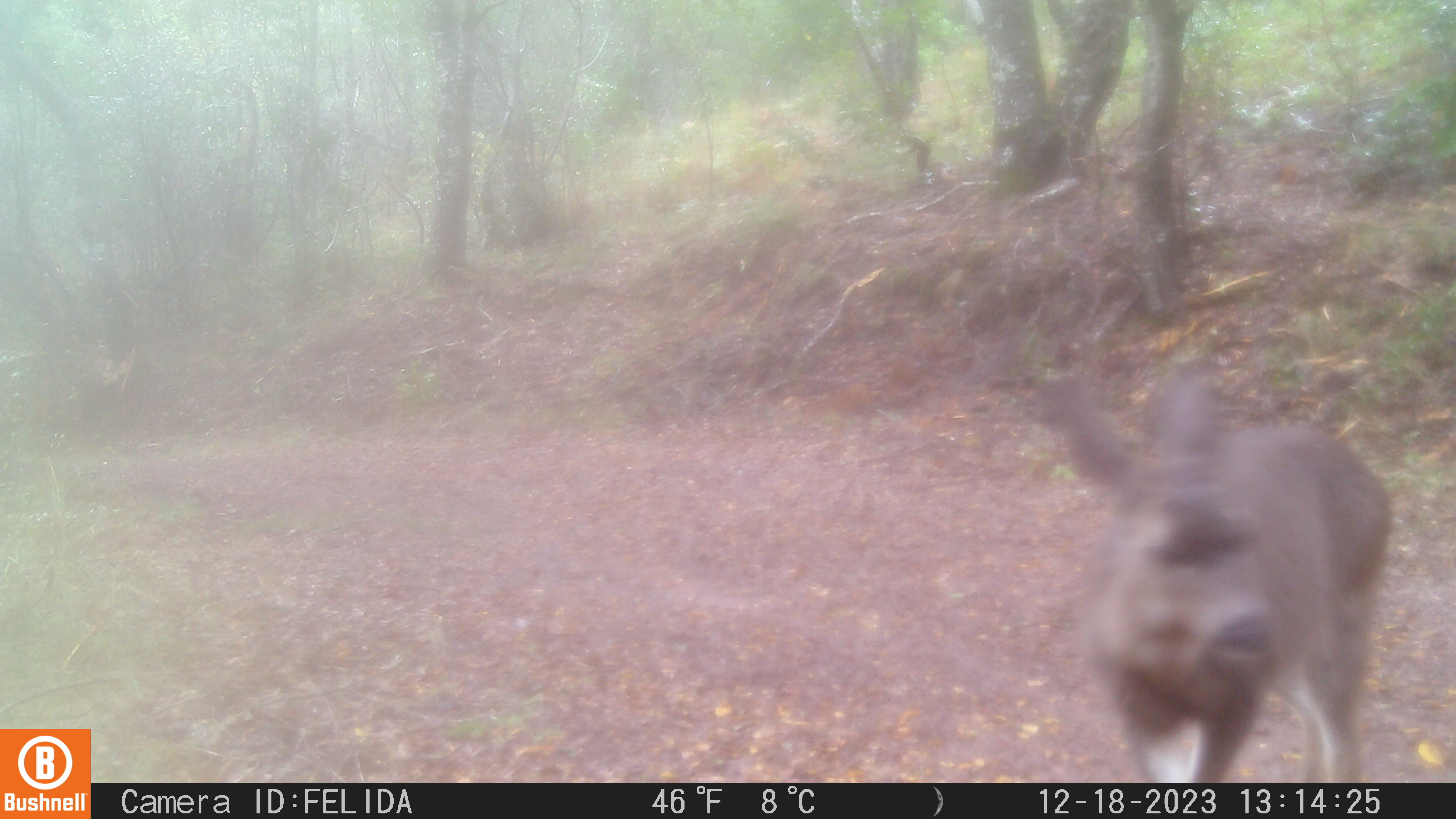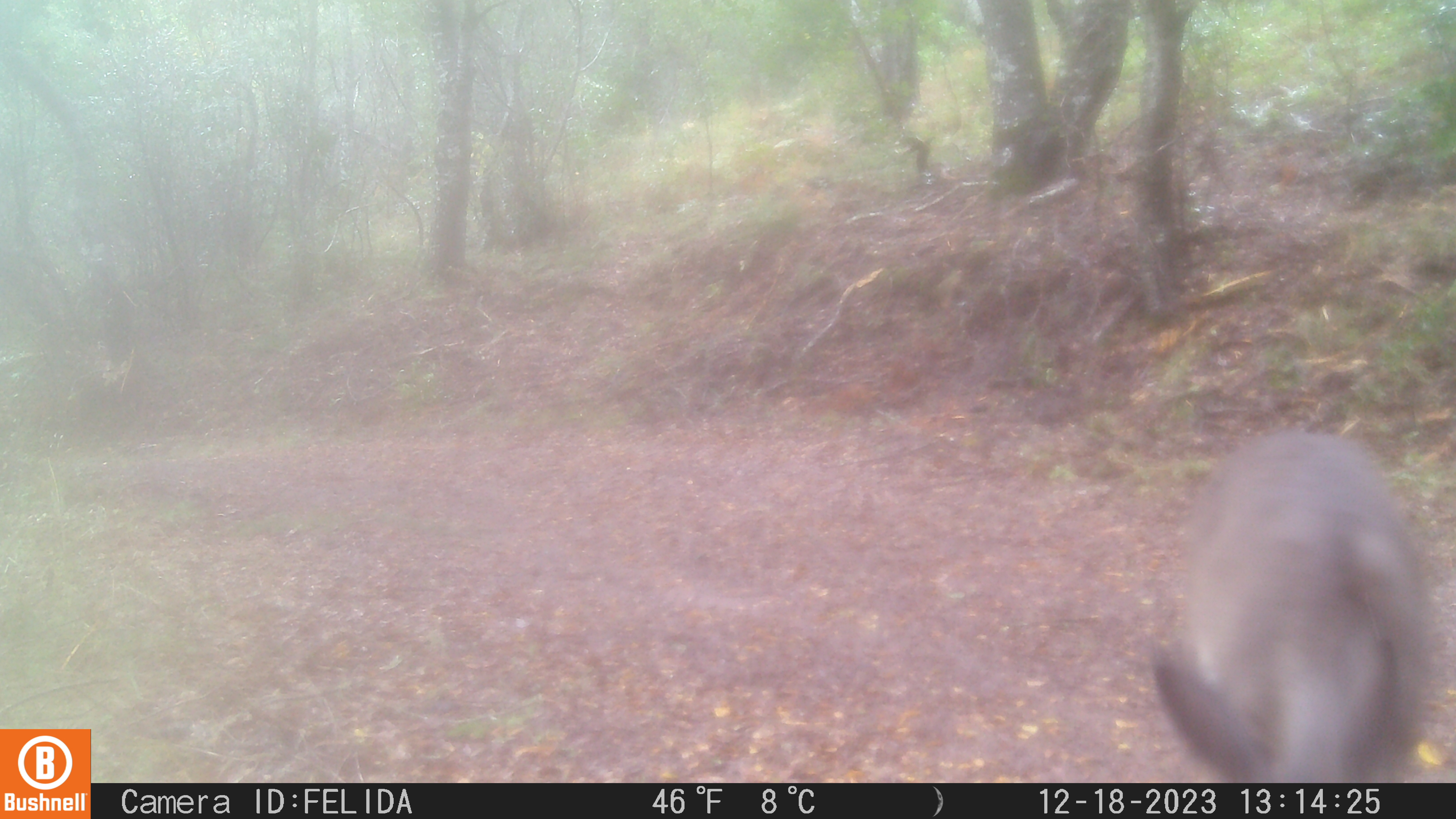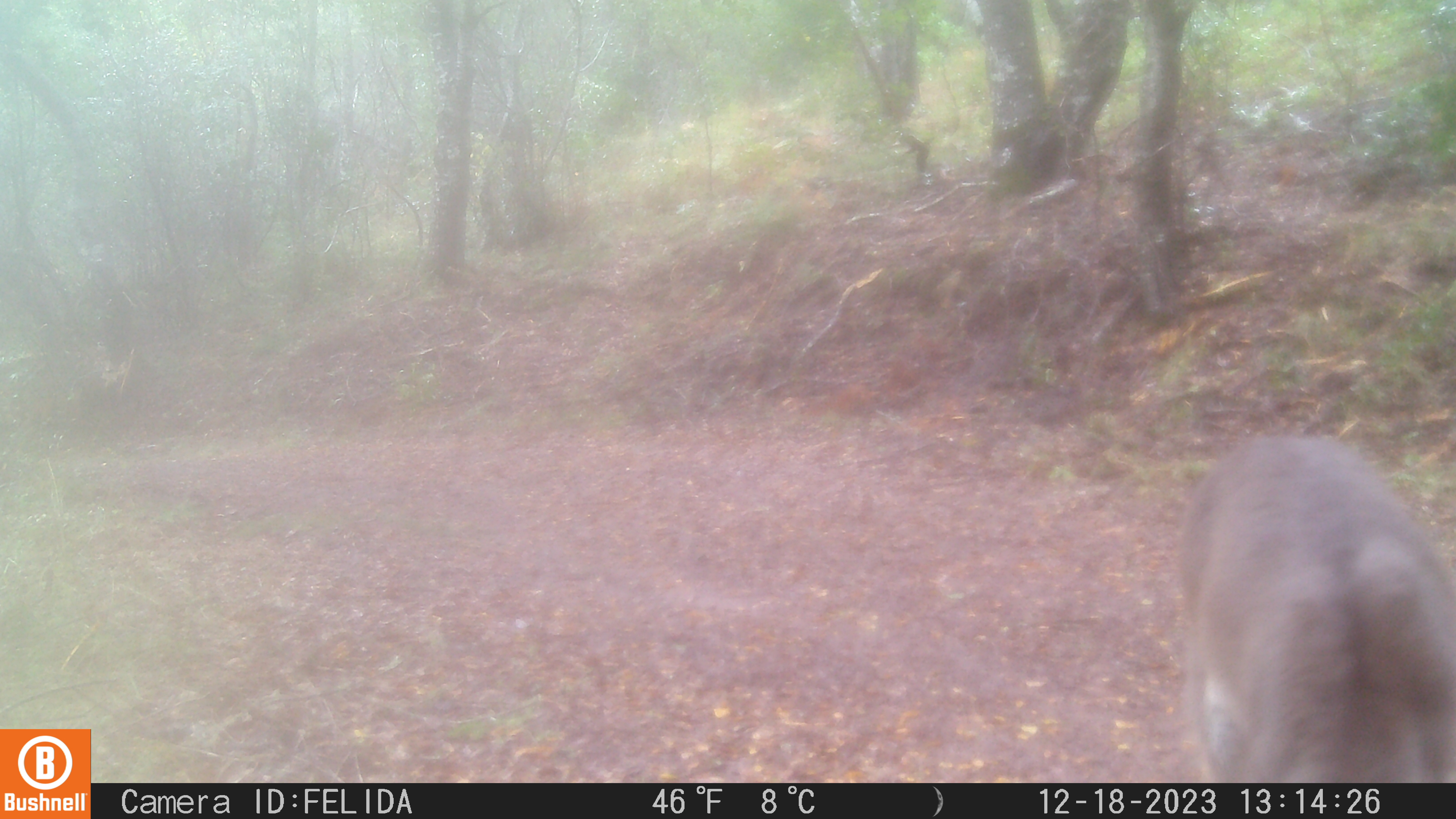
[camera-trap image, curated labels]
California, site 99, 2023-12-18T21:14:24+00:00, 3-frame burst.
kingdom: Animalia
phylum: Chordata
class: Mammalia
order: Artiodactyla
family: Cervidae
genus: Odocoileus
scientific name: Odocoileus hemionus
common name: mule deer